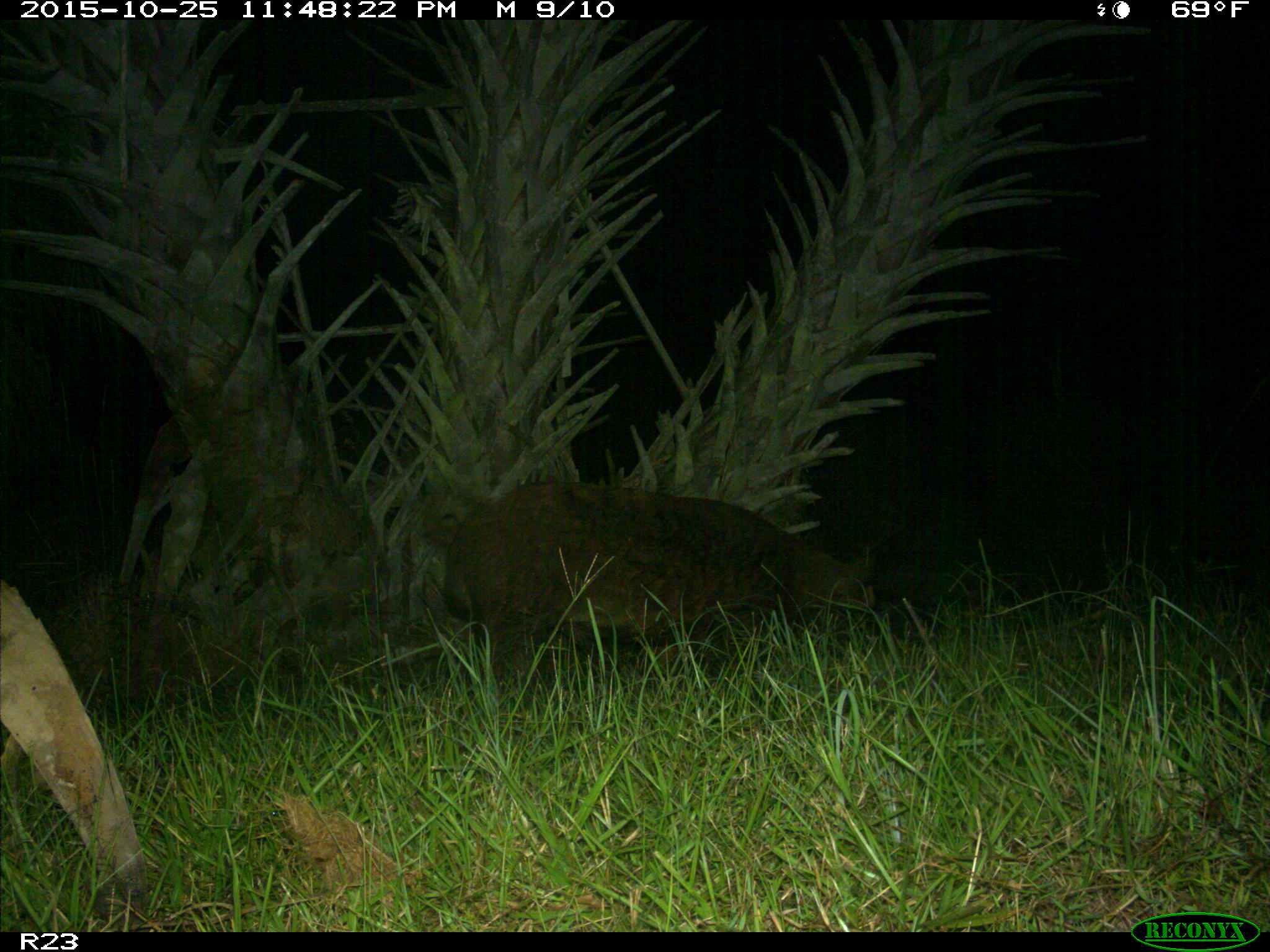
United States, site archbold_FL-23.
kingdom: Animalia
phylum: Chordata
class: Mammalia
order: Artiodactyla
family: Suidae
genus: Sus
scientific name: Sus scrofa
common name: wild boar